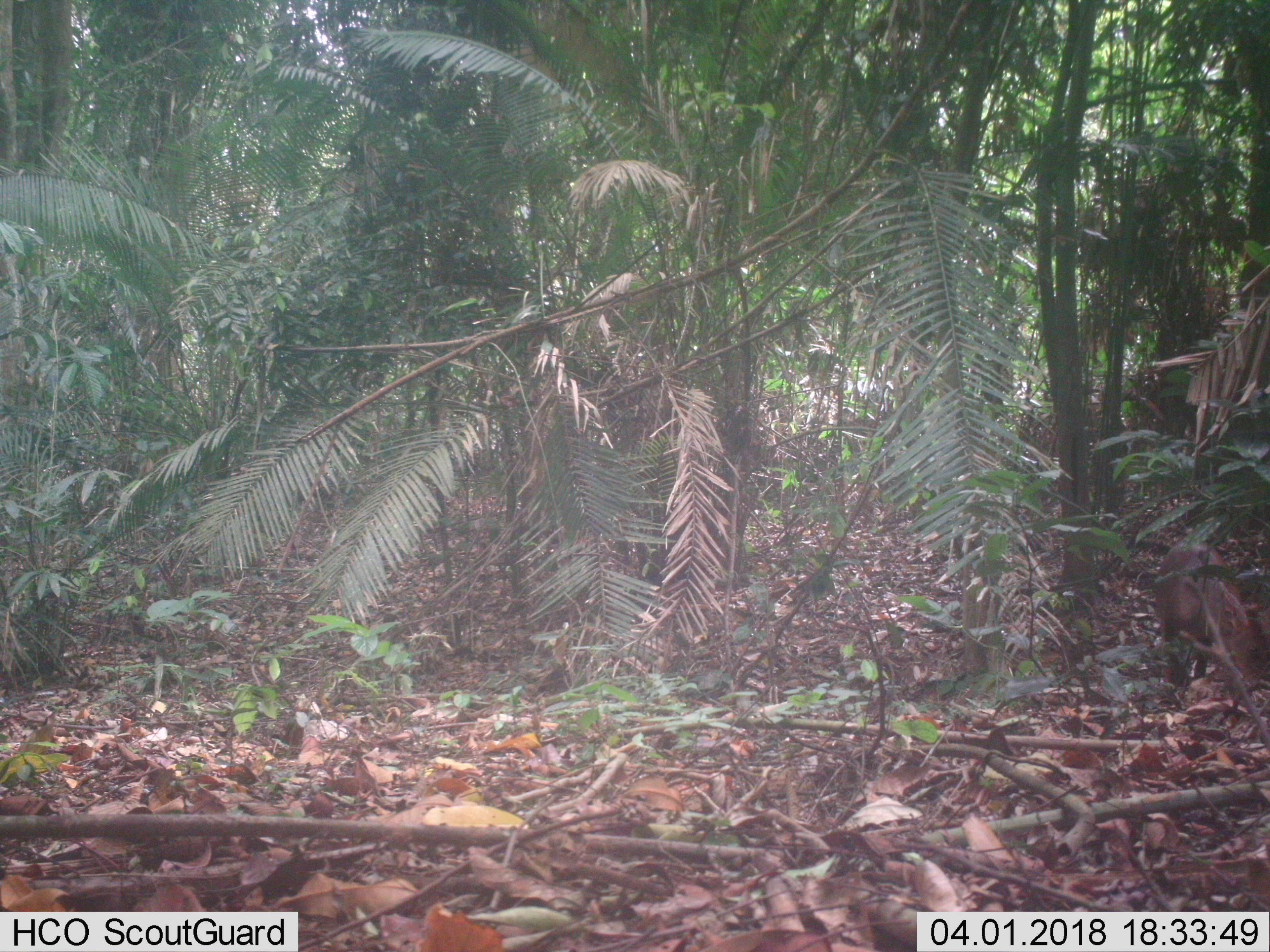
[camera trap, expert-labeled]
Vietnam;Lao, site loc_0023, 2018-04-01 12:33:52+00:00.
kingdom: Animalia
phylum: Chordata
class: Mammalia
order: Artiodactyla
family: Cervidae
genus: Muntiacus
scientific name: Muntiacus vuquangensis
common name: large-antlered muntjac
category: large antlered muntjac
Large antlered muntjac (large-antlered muntjac) (Muntiacus vuquangensis). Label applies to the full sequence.